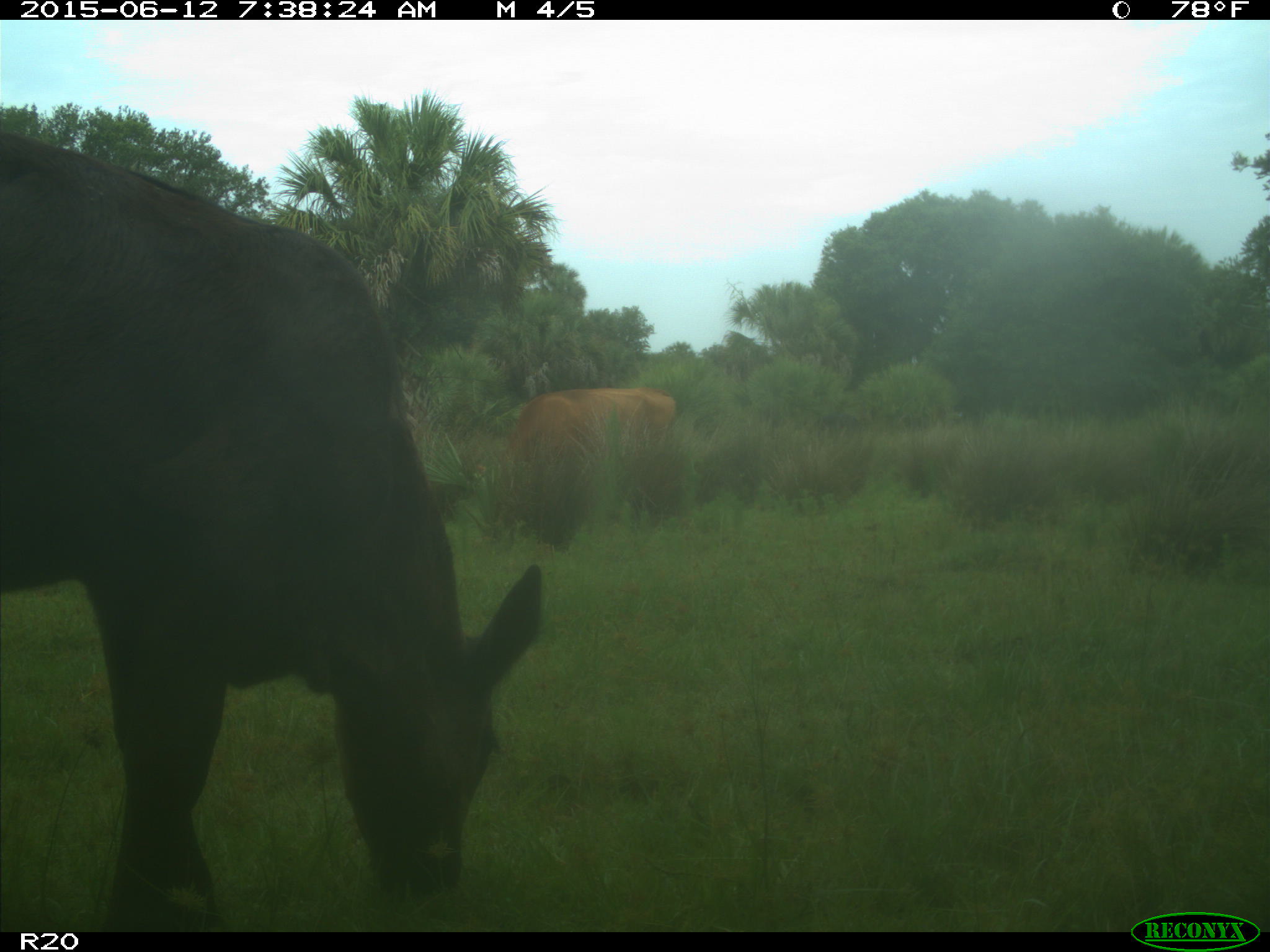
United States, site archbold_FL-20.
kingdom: Animalia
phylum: Chordata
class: Mammalia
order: Artiodactyla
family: Bovidae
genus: Bos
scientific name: Bos taurus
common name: domestic cow